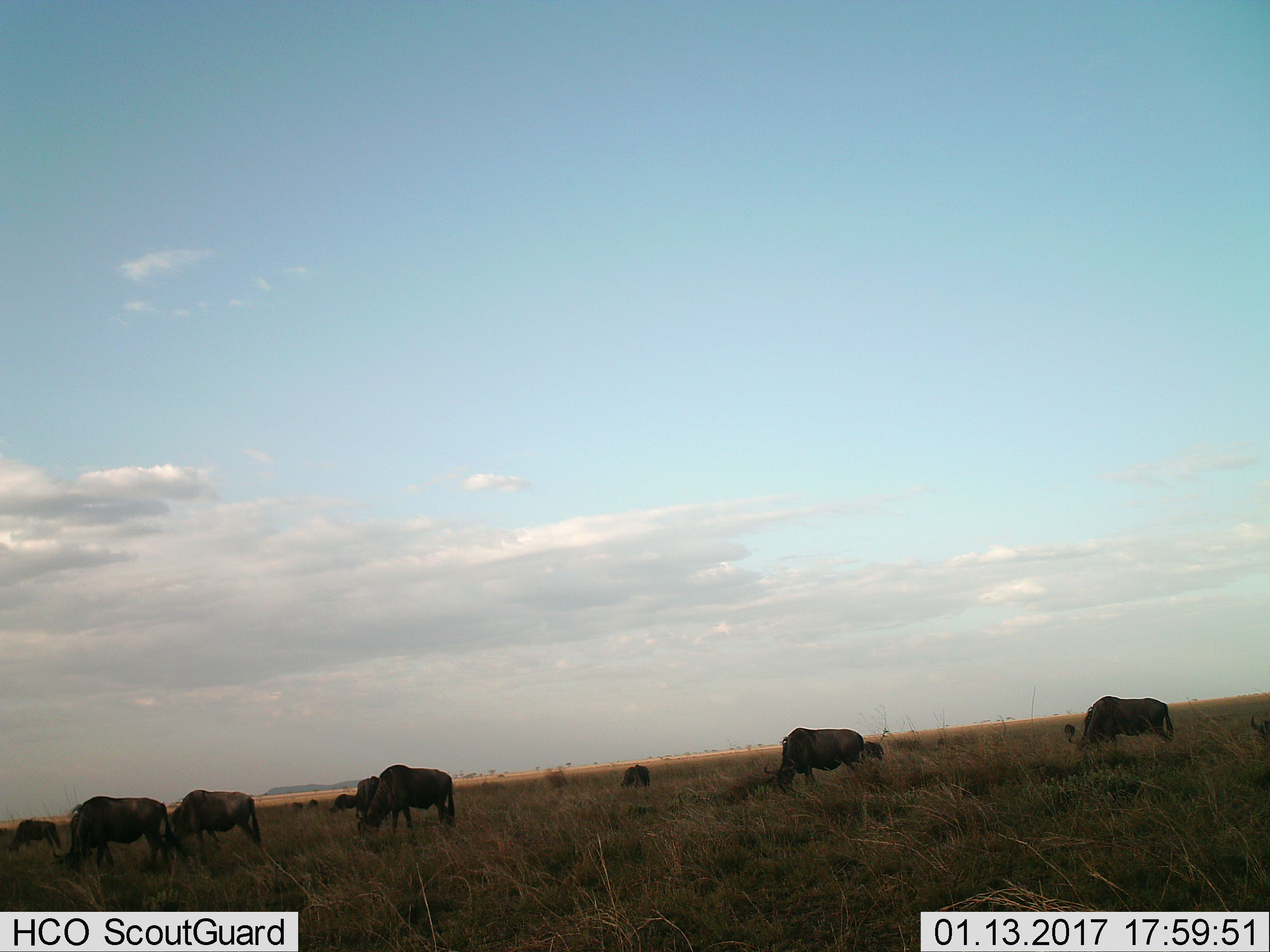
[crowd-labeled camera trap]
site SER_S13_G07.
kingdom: Animalia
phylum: Chordata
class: Mammalia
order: Artiodactyla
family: Bovidae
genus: Connochaetes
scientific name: Connochaetes taurinus taurinus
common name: blue wildebeest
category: wildebeestblue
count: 10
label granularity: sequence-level